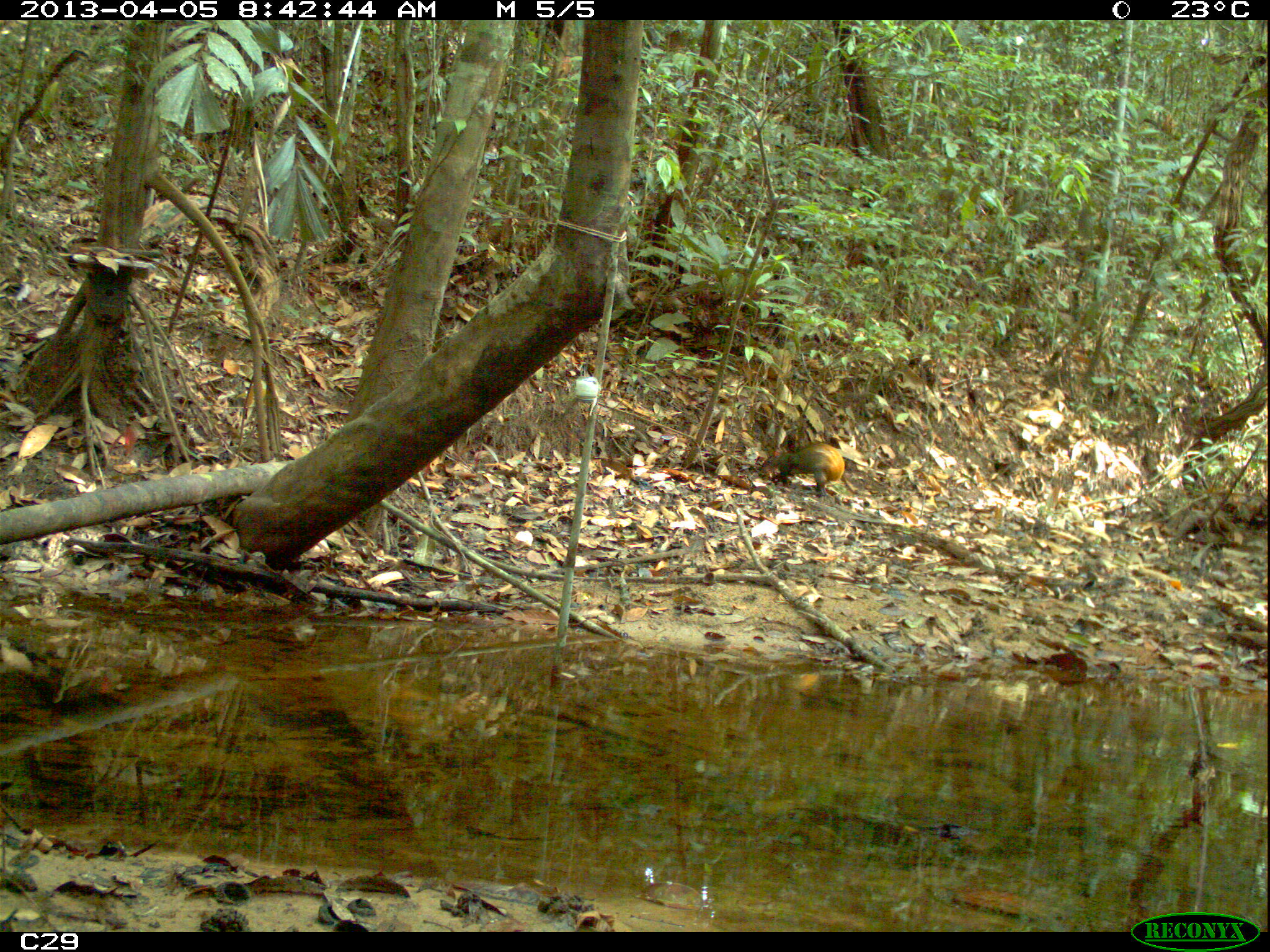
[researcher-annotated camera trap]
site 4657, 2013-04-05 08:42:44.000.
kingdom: Animalia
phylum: Chordata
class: Mammalia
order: Rodentia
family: Dasyproctidae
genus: Dasyprocta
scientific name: Dasyprocta leporina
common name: red-rumped agouti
Dasyprocta leporina (red-rumped agouti), count 1, age adult.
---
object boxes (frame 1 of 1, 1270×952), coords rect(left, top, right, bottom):
dasyprocta leporina: rect(757, 441, 846, 501)